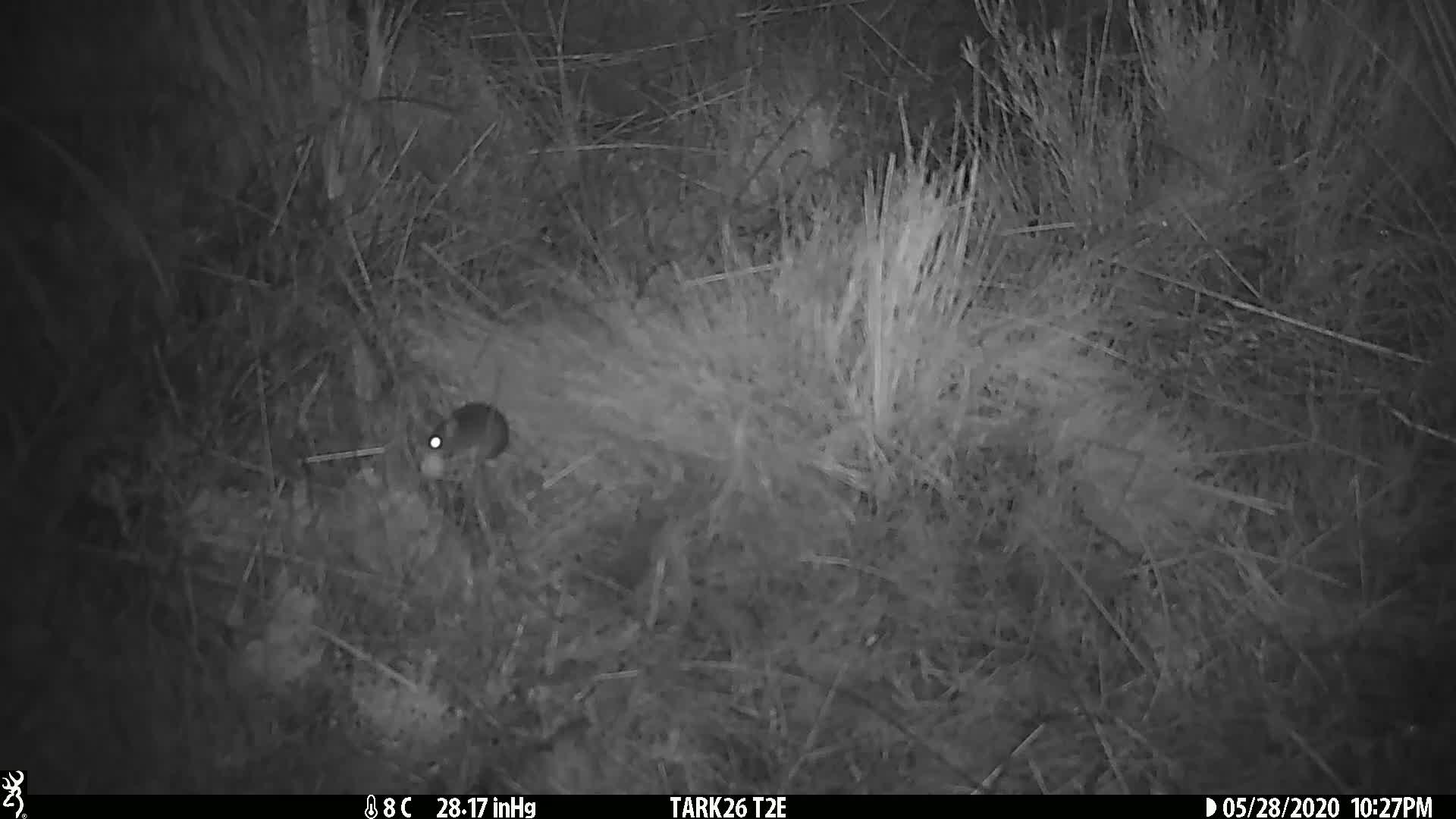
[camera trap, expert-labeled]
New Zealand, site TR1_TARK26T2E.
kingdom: Animalia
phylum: Chordata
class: Mammalia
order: Rodentia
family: Muridae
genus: Mus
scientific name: Mus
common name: mouse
Mouse (Mus).